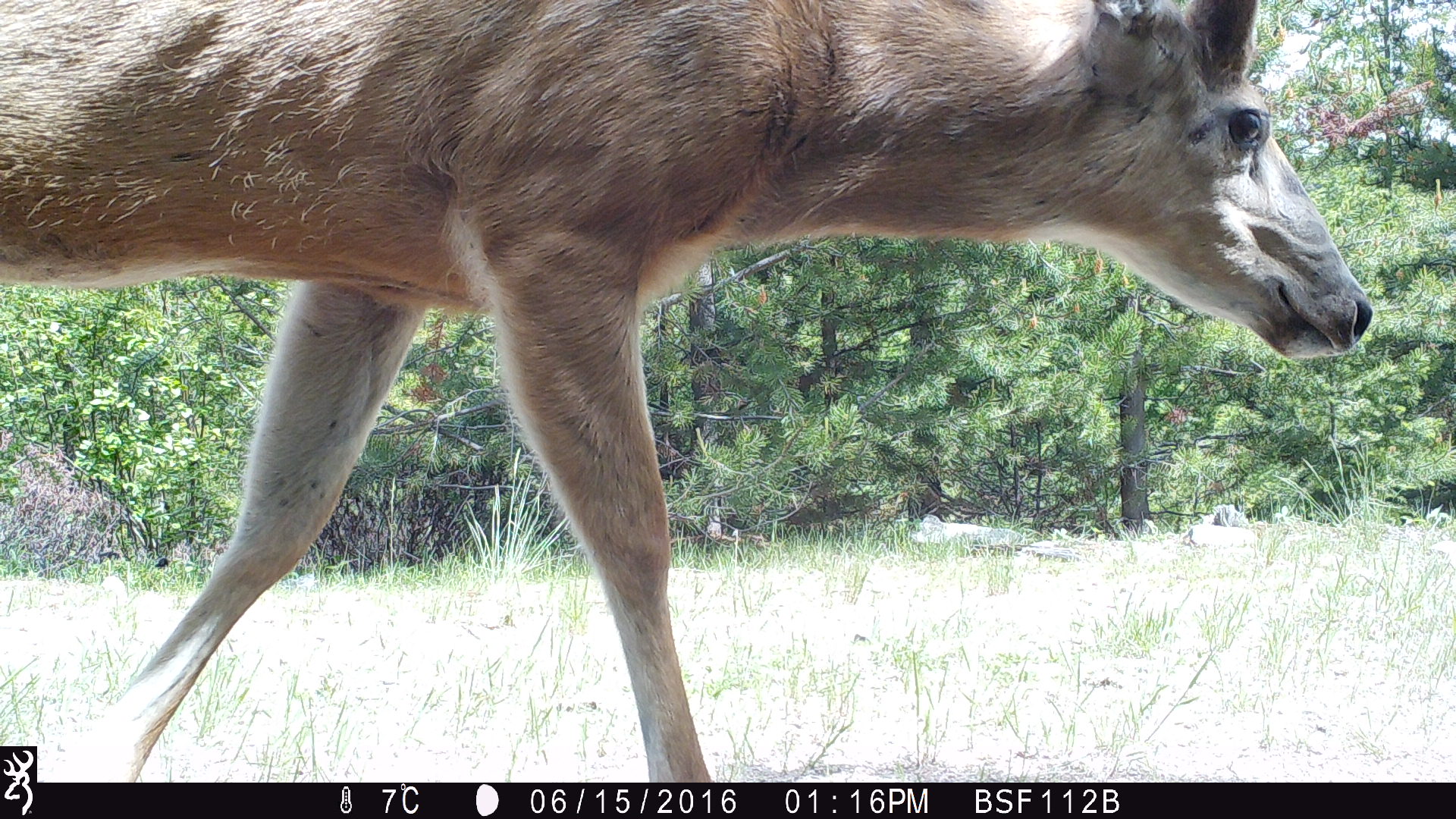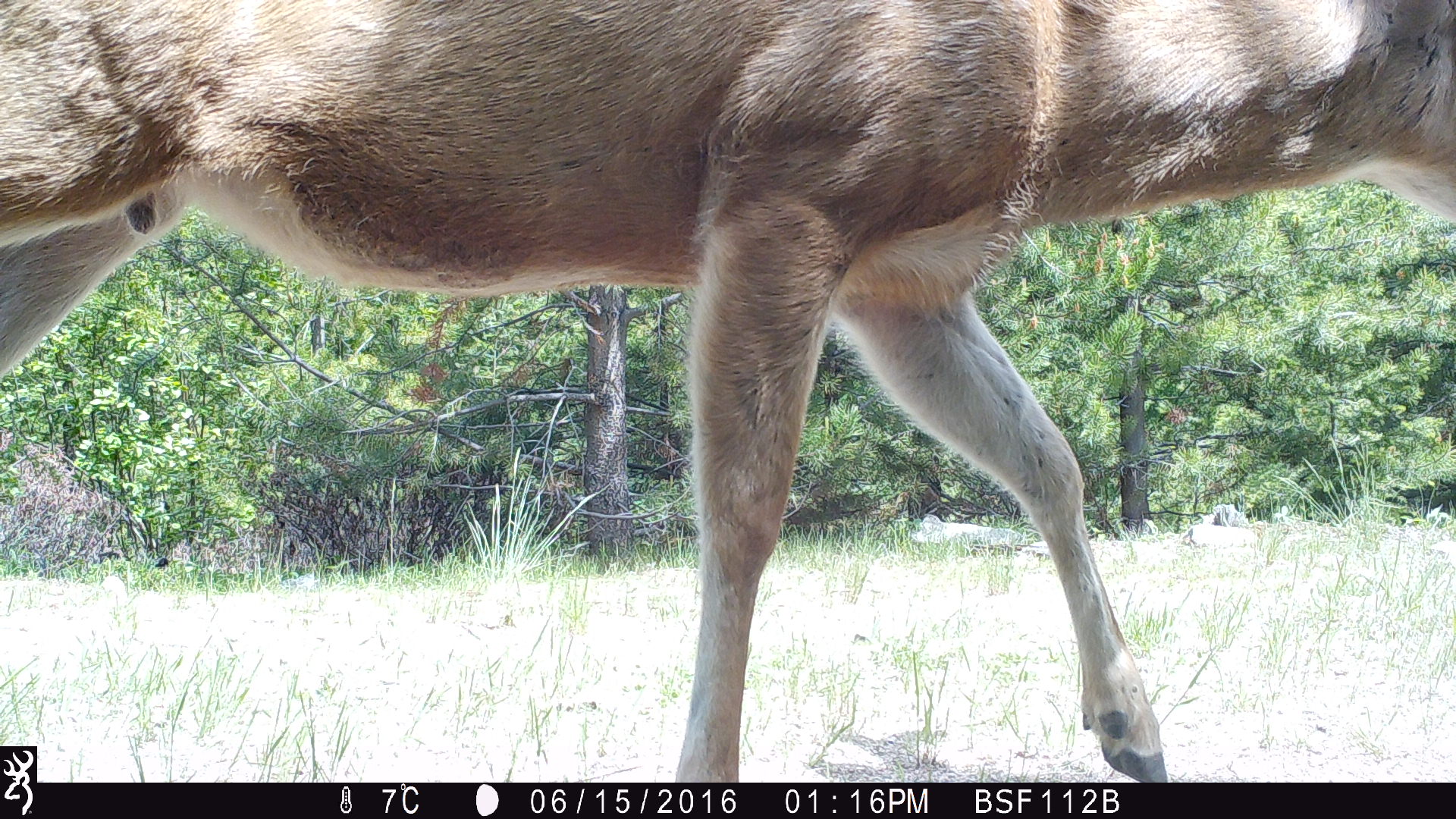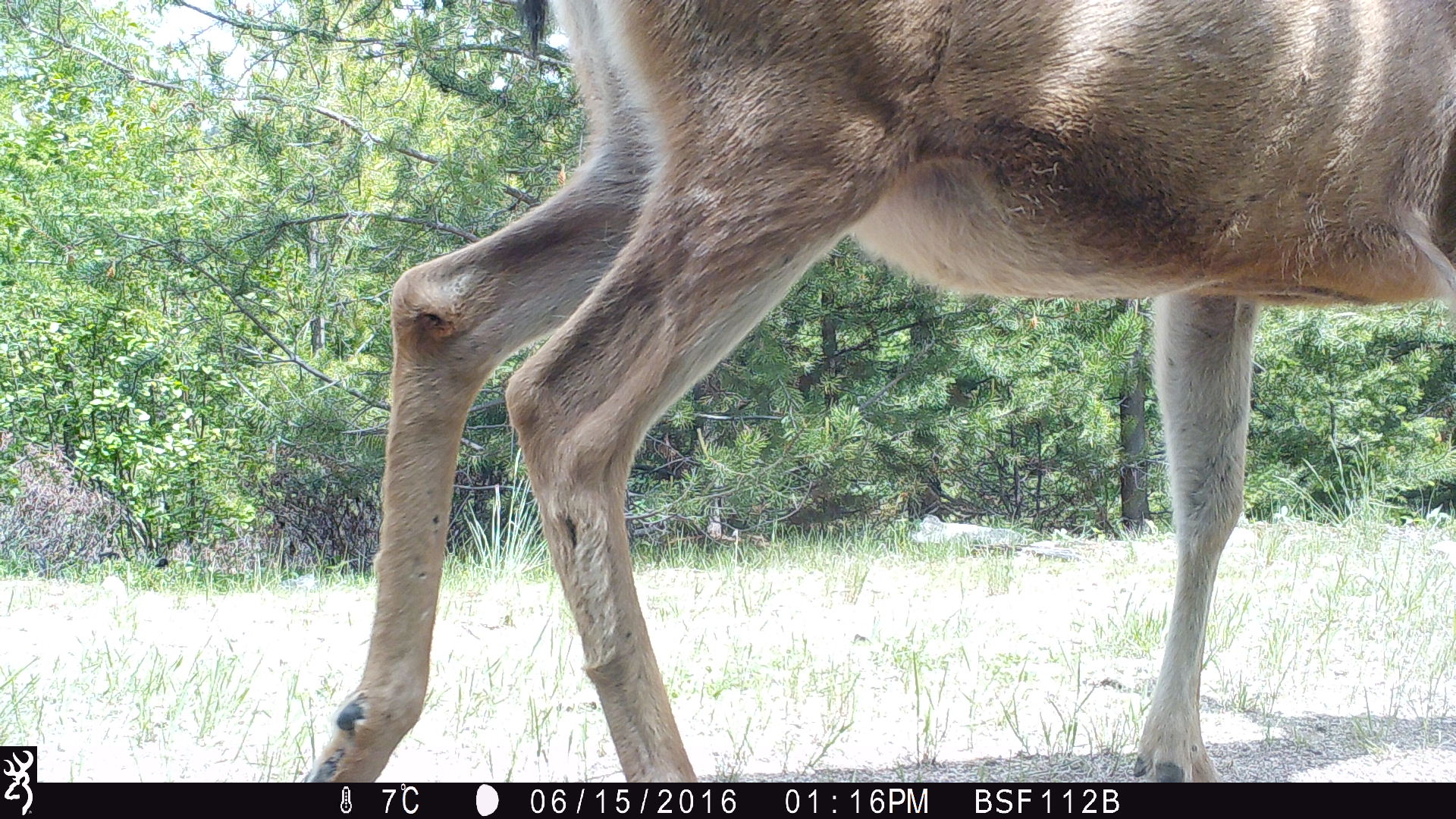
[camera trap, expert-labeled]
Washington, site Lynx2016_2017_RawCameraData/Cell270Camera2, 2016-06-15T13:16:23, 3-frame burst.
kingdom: Animalia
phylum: Chordata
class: Mammalia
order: Artiodactyla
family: Cervidae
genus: Odocoileus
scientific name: Odocoileus hemionus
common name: mule deer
Odocoileus hemionus (mule deer). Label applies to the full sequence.